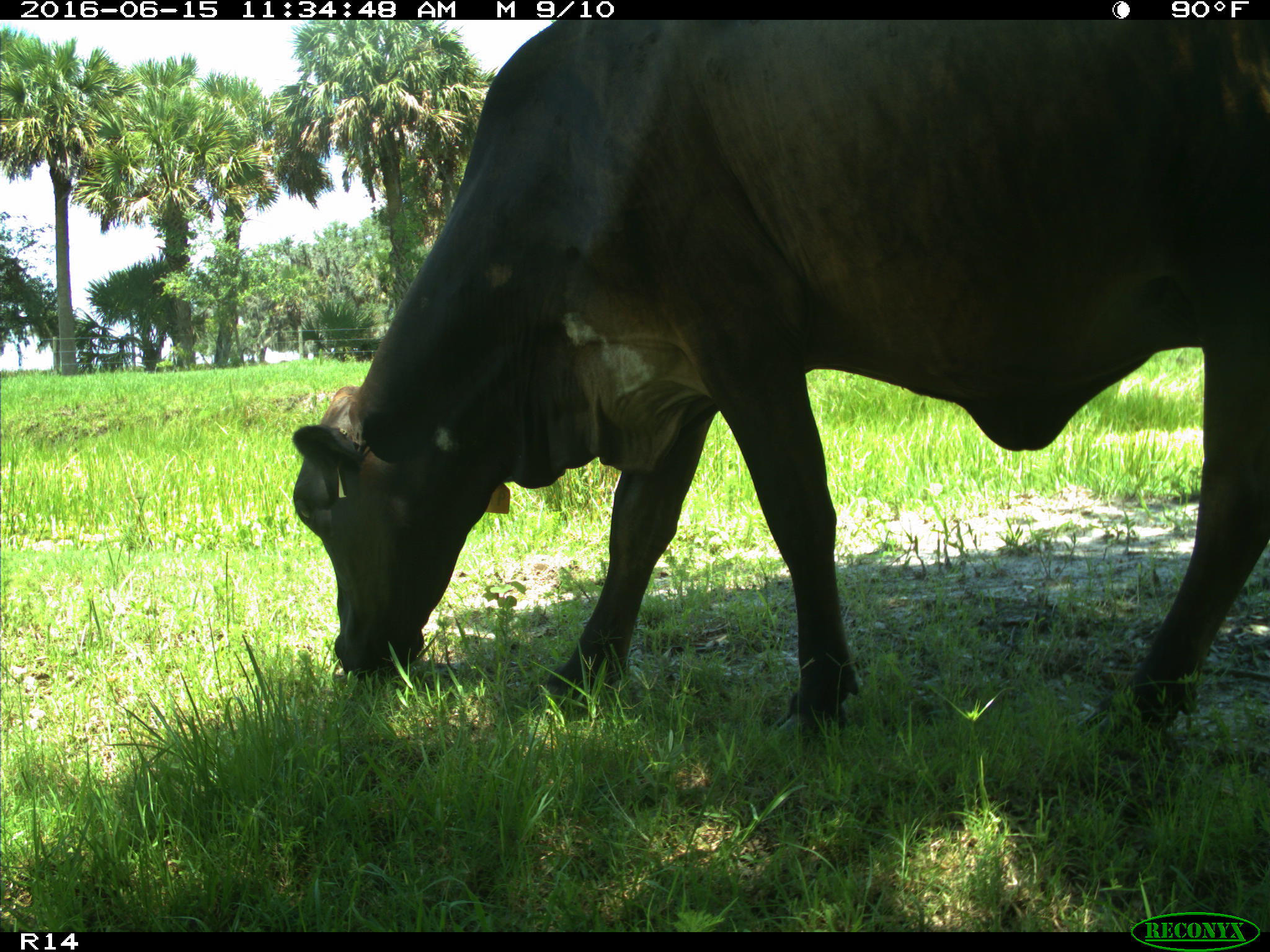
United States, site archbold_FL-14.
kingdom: Animalia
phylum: Chordata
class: Mammalia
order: Artiodactyla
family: Bovidae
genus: Bos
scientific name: Bos taurus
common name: domestic cow